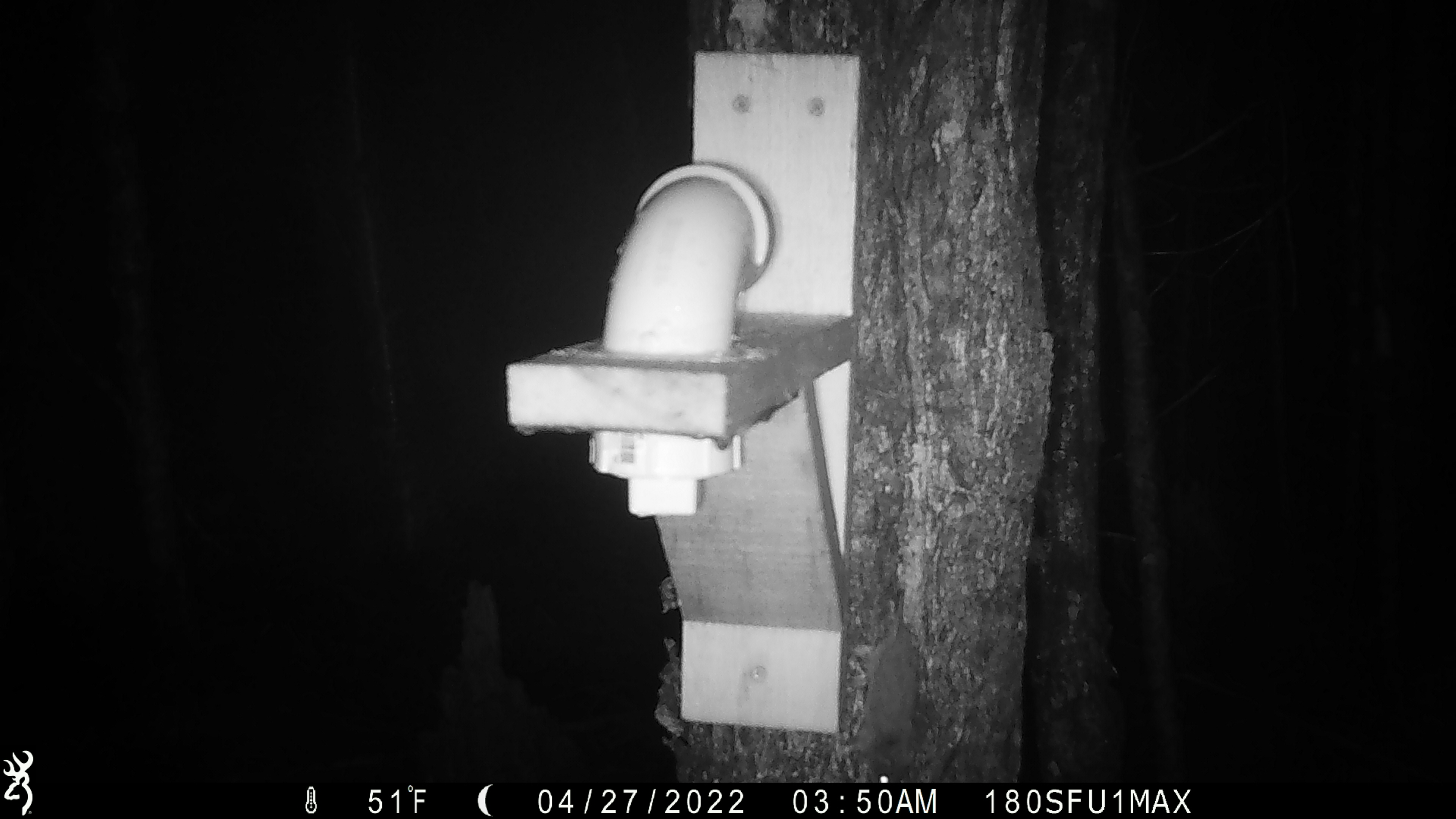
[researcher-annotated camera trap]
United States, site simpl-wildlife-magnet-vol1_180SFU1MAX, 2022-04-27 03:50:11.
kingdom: Animalia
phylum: Chordata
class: Mammalia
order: Rodentia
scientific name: Rodentia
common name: mouse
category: mouse sp.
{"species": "mouse sp. (mouse) (Rodentia)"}